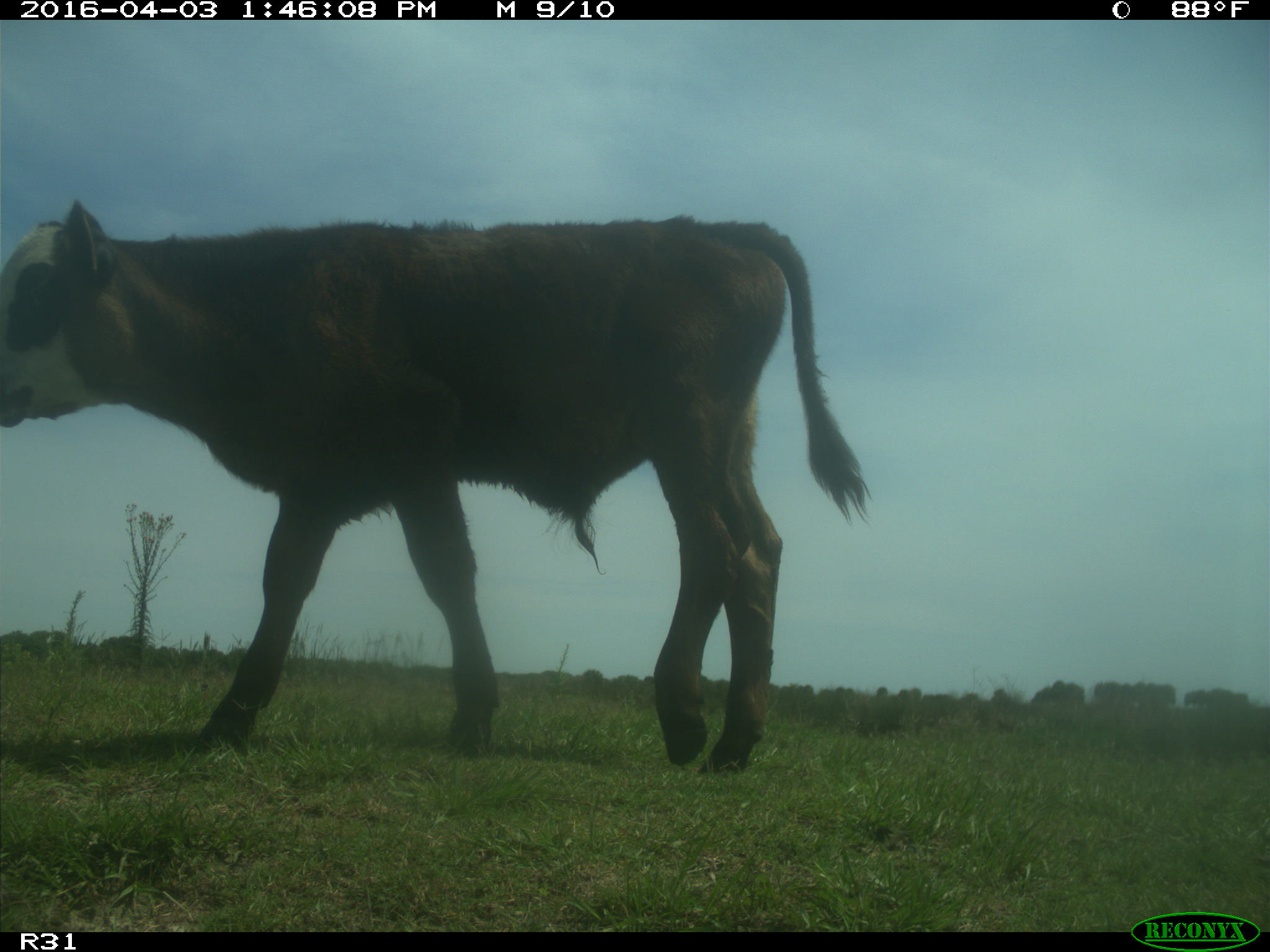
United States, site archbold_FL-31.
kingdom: Animalia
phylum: Chordata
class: Mammalia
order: Artiodactyla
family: Bovidae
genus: Bos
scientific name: Bos taurus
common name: domestic cow